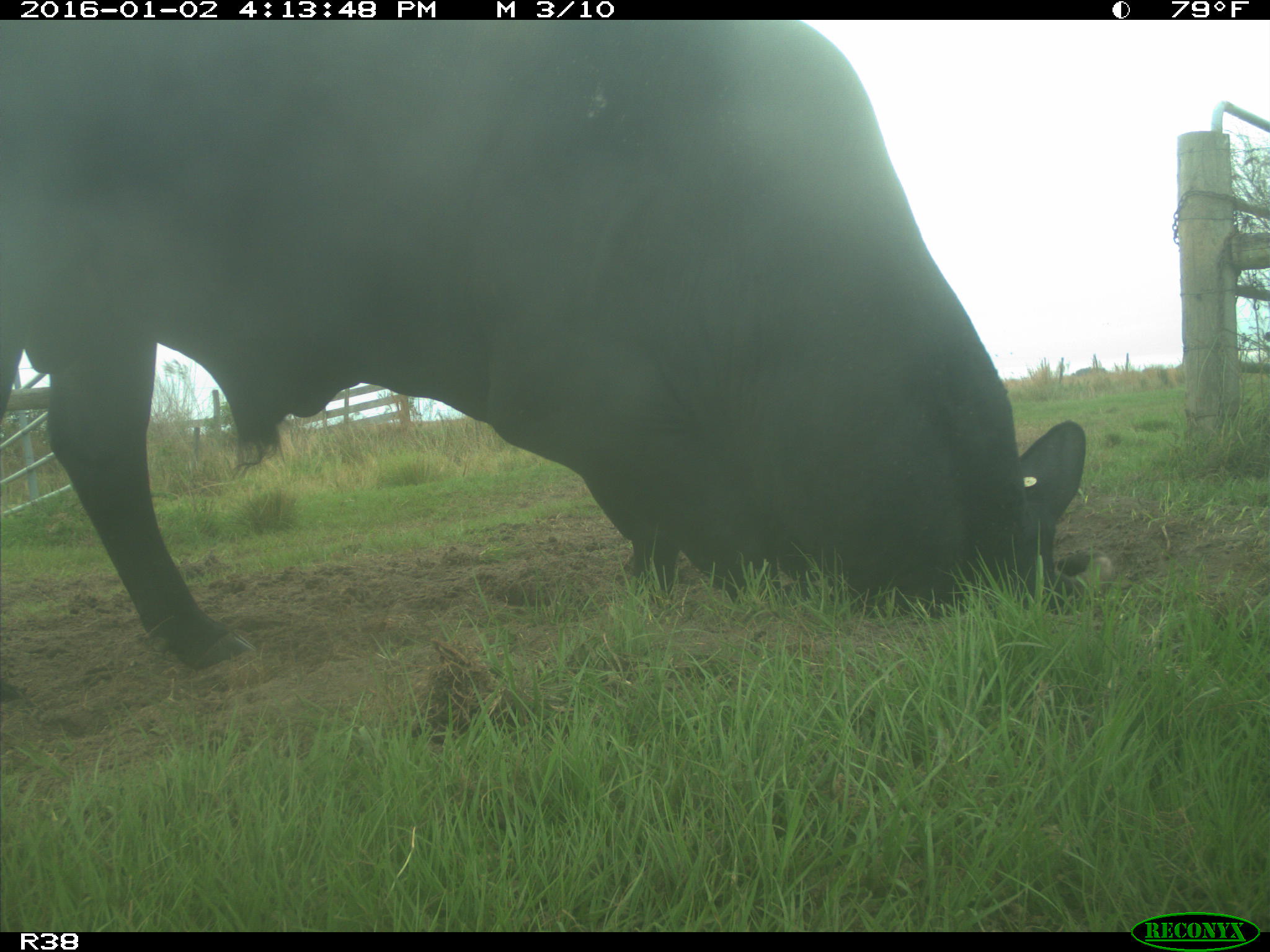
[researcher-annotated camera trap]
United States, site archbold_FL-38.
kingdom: Animalia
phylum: Chordata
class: Mammalia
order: Artiodactyla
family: Bovidae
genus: Bos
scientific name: Bos taurus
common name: domestic cow